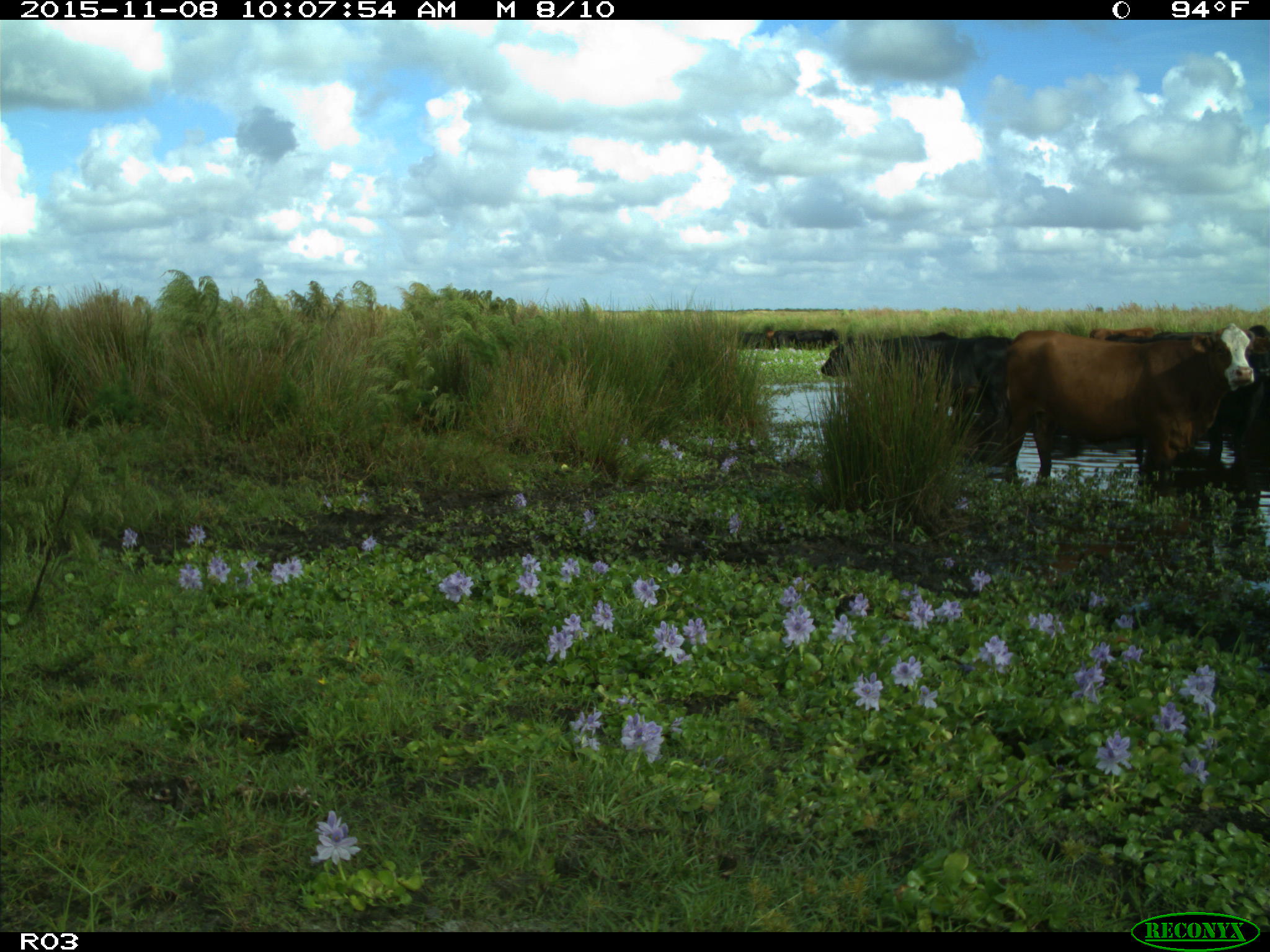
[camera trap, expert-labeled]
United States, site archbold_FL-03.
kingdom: Animalia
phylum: Chordata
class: Mammalia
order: Artiodactyla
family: Bovidae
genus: Bos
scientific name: Bos taurus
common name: domestic cow